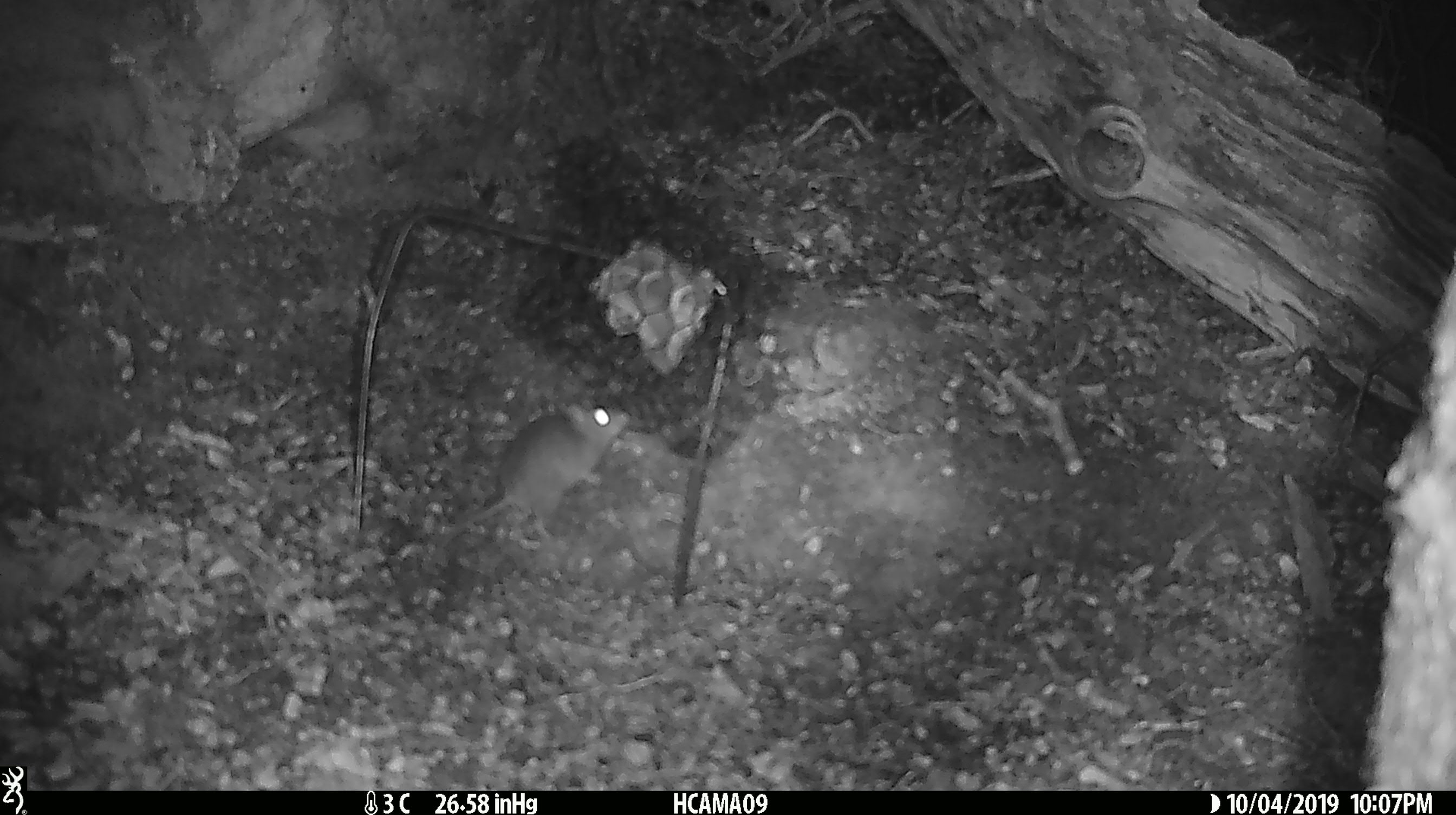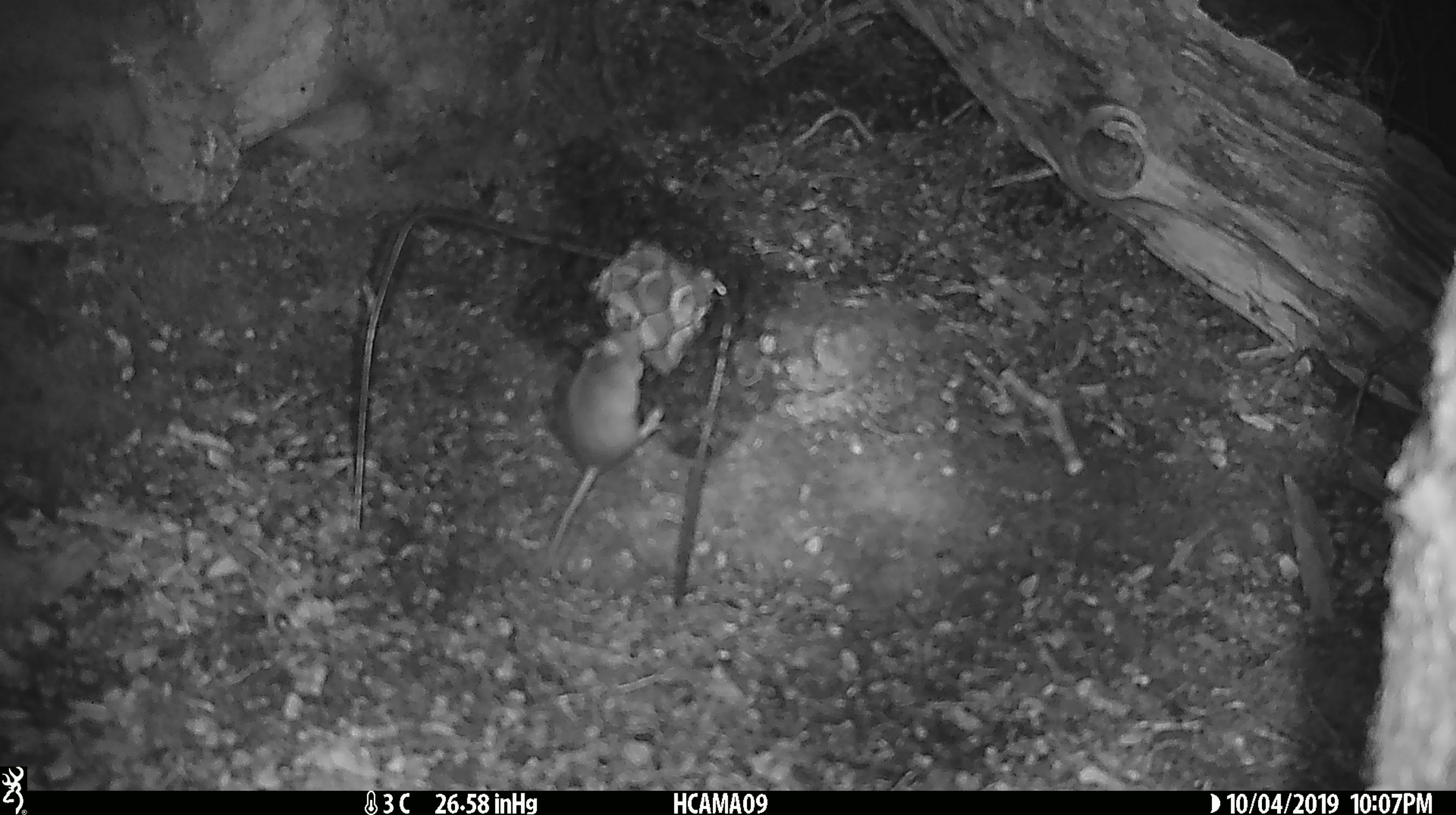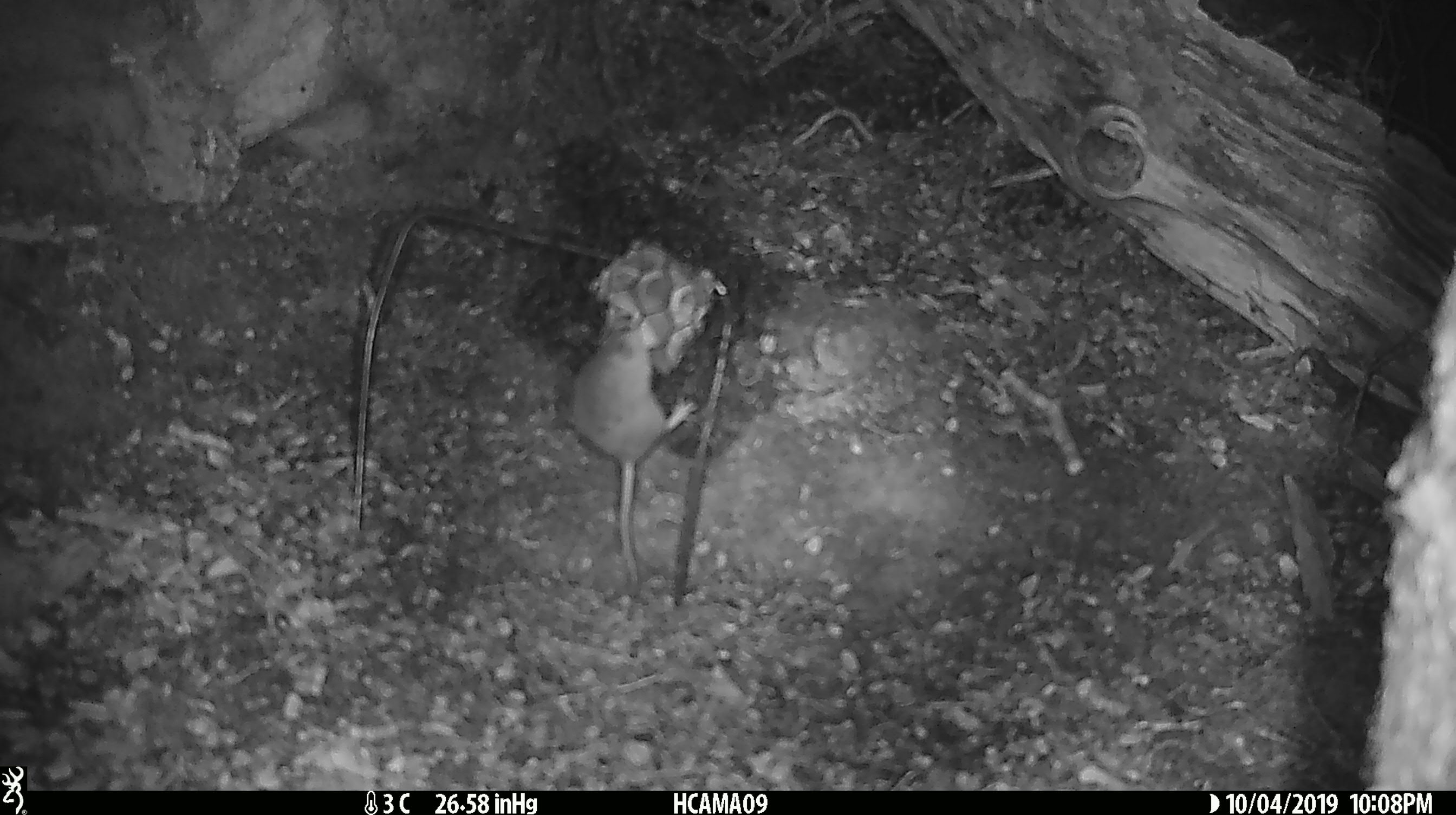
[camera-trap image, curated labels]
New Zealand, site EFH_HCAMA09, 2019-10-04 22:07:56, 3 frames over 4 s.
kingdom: Animalia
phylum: Chordata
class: Mammalia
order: Rodentia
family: Muridae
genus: Mus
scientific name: Mus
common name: mouse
Mouse (Mus).